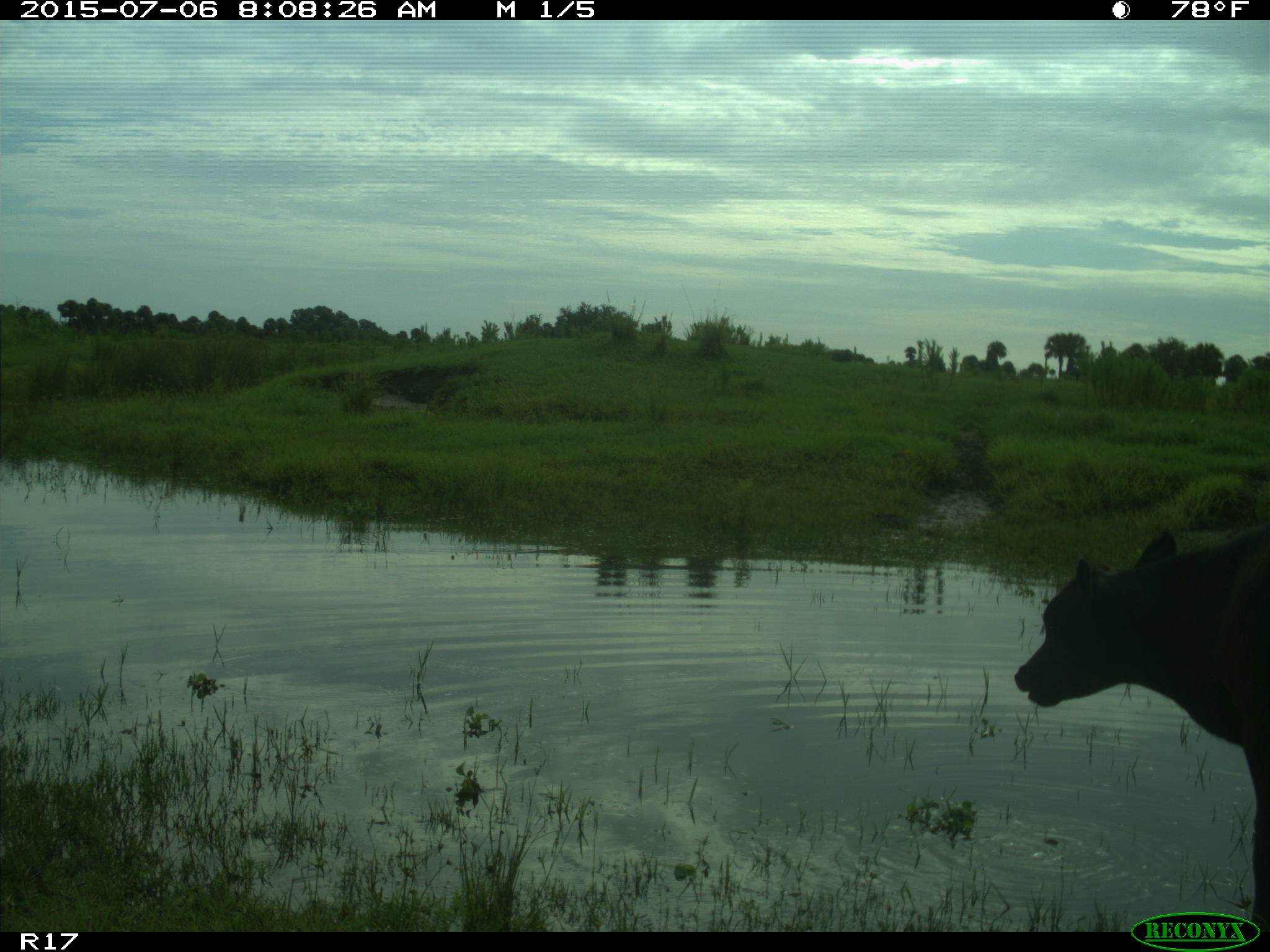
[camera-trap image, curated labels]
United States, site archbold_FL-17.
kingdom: Animalia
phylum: Chordata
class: Mammalia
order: Artiodactyla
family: Bovidae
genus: Bos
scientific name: Bos taurus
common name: domestic cow